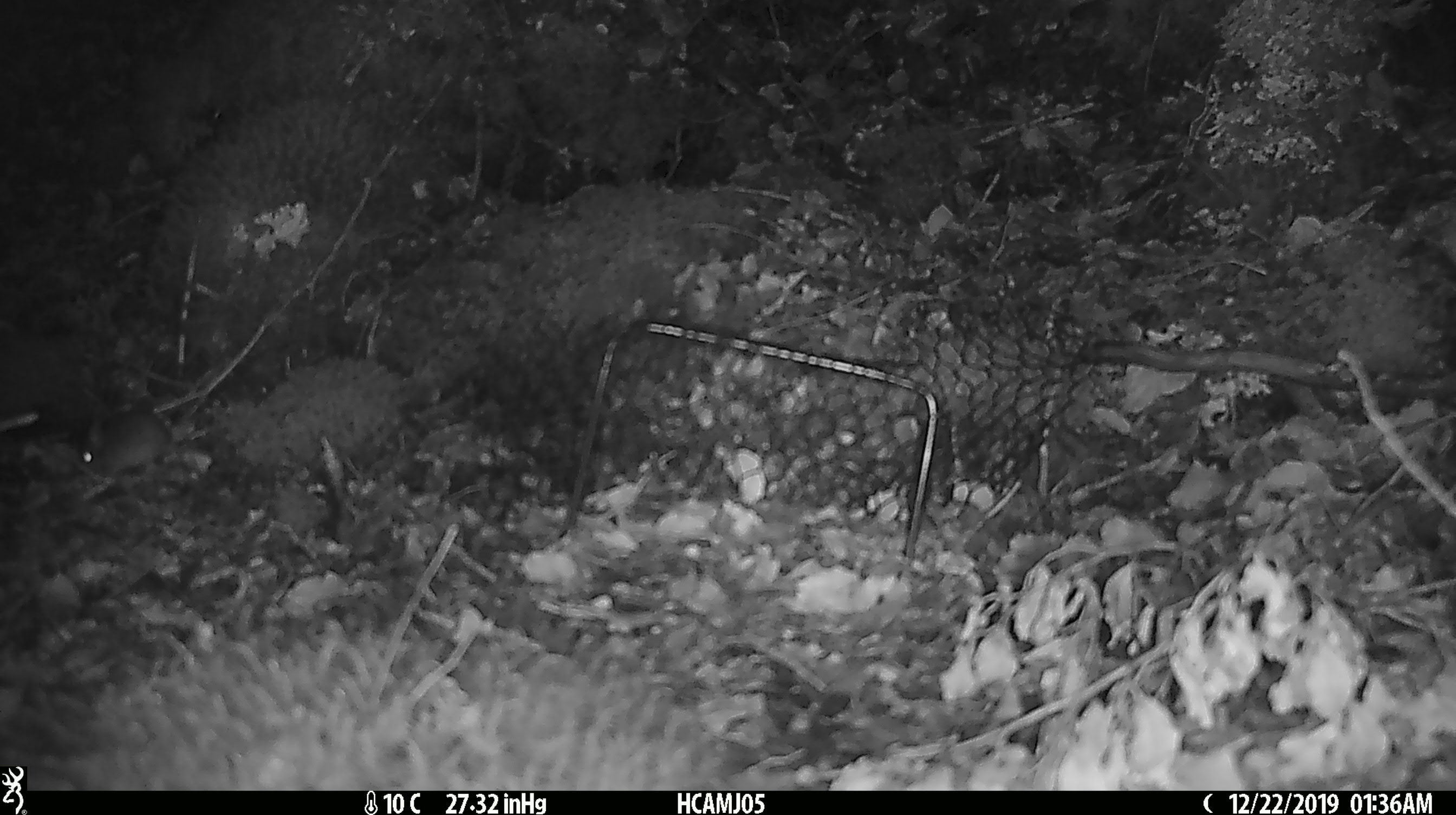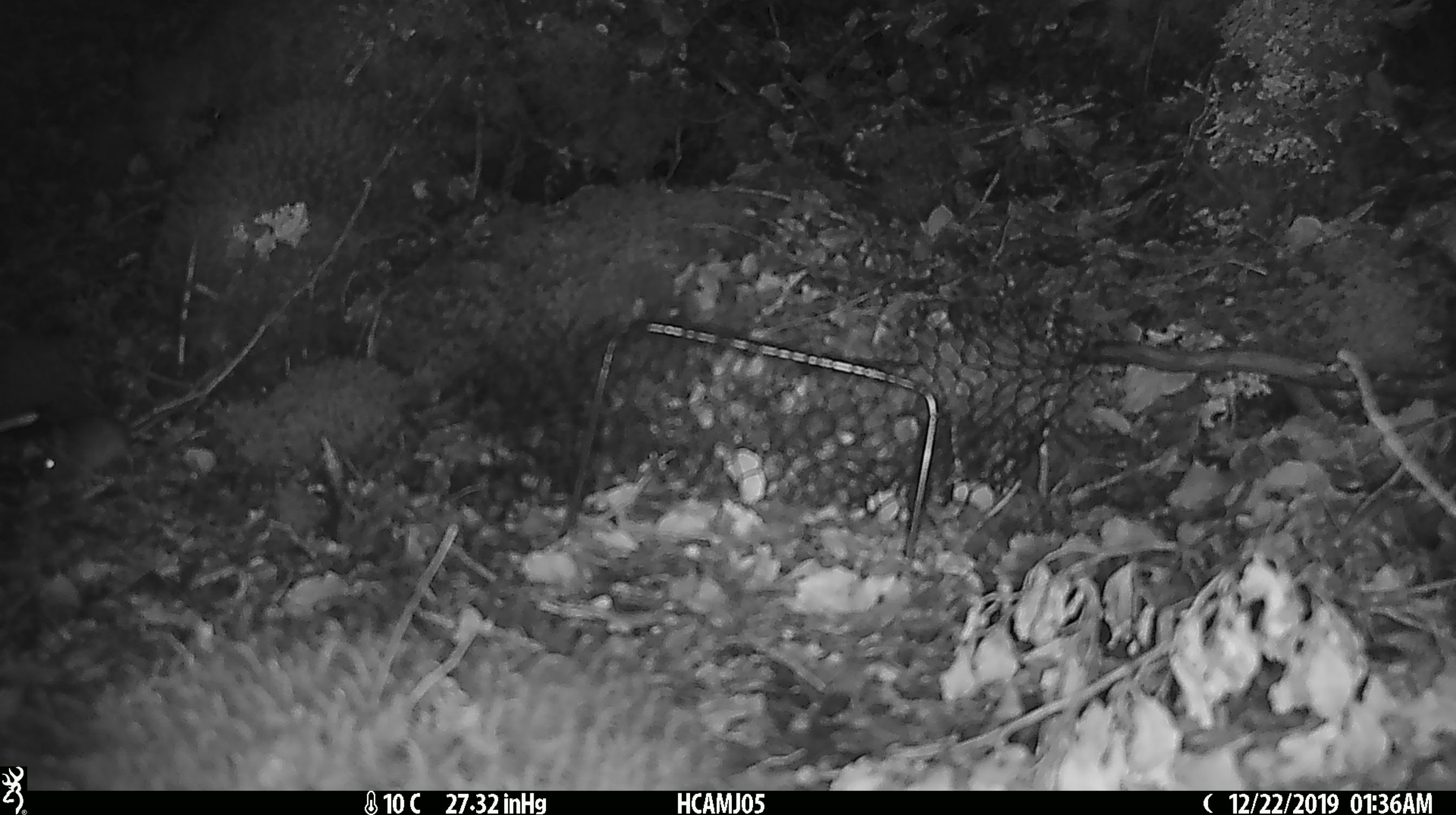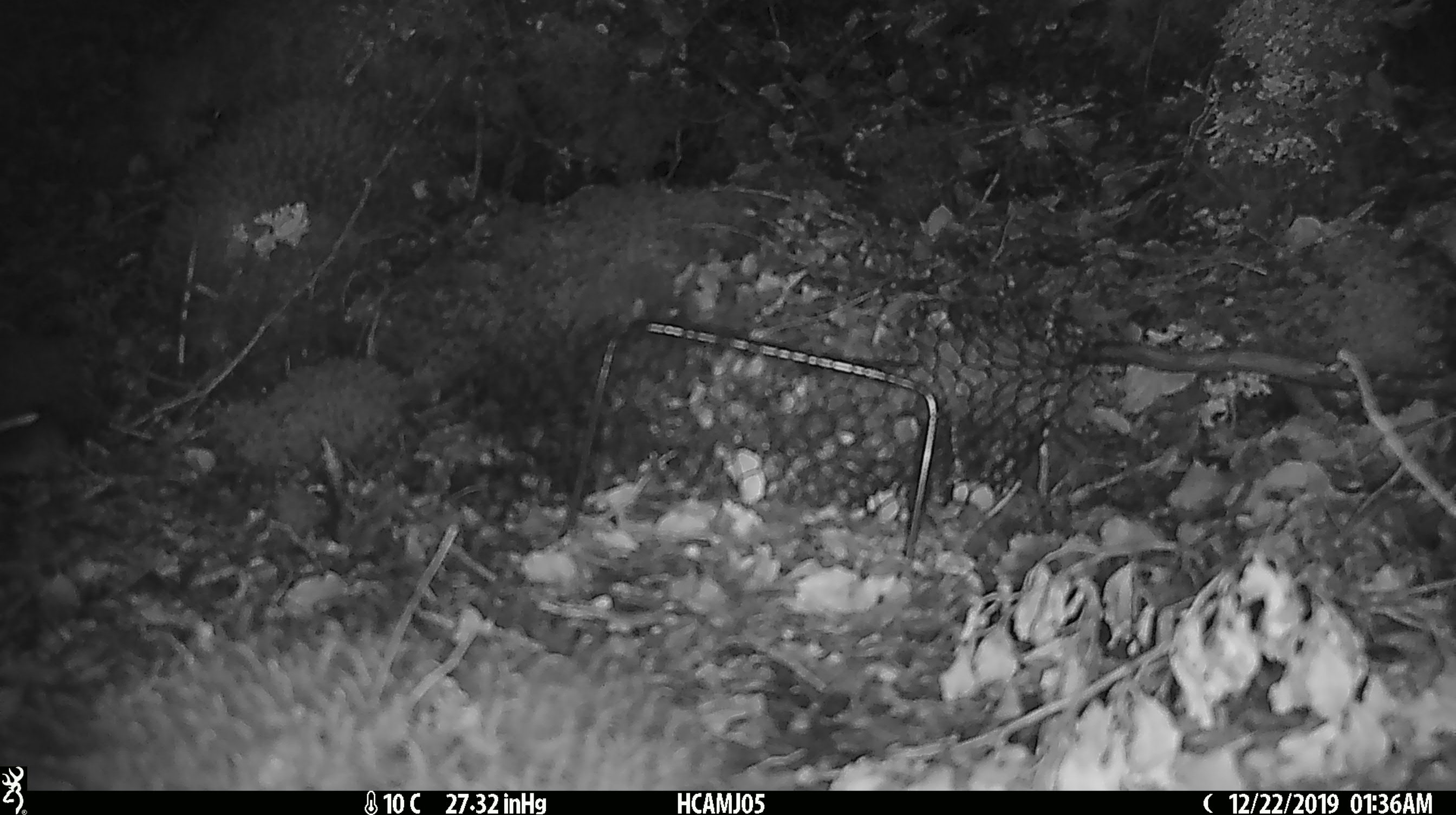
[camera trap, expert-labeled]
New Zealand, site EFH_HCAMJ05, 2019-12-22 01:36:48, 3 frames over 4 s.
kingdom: Animalia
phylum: Chordata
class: Mammalia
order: Rodentia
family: Muridae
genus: Mus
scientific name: Mus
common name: mouse